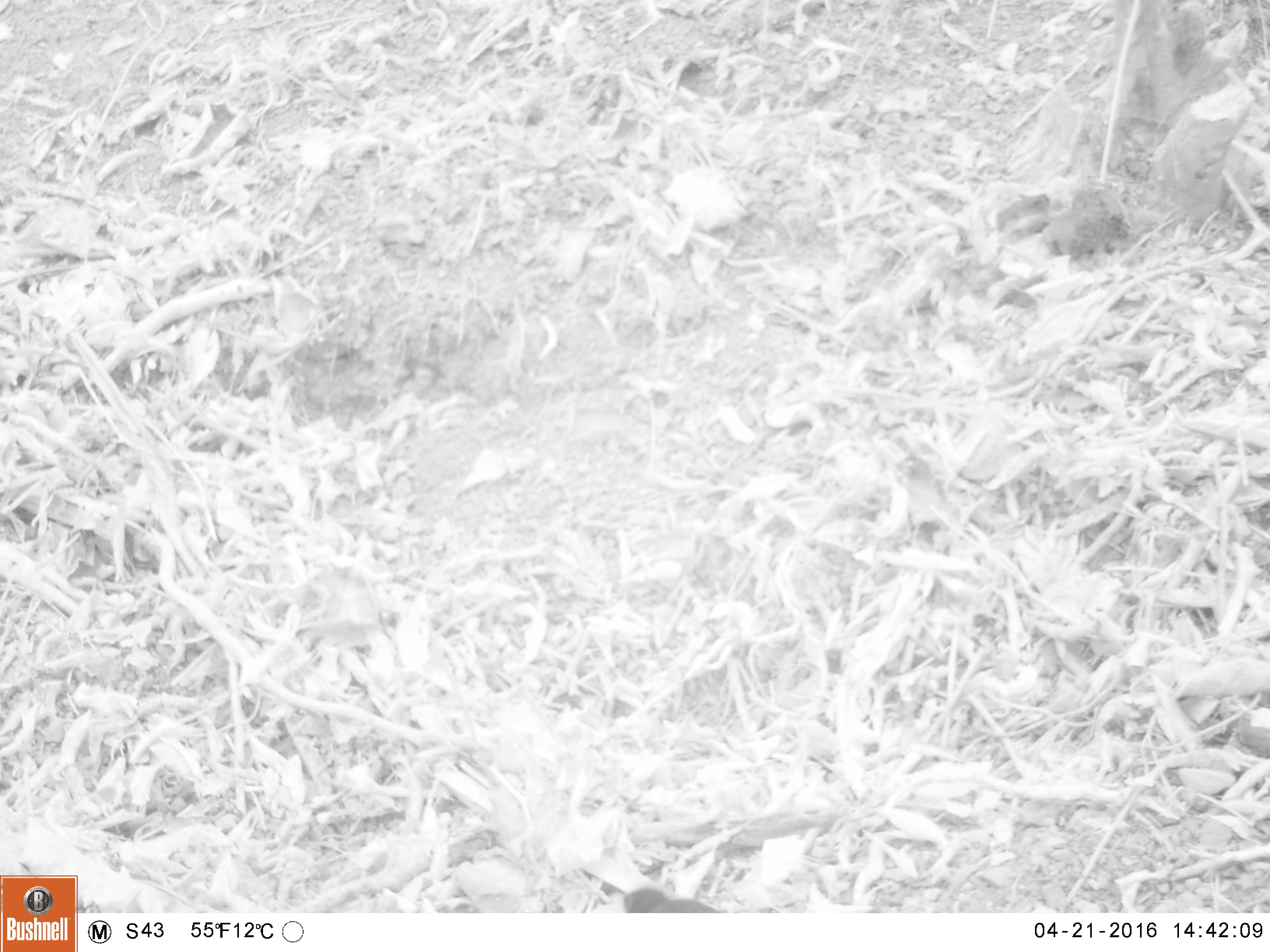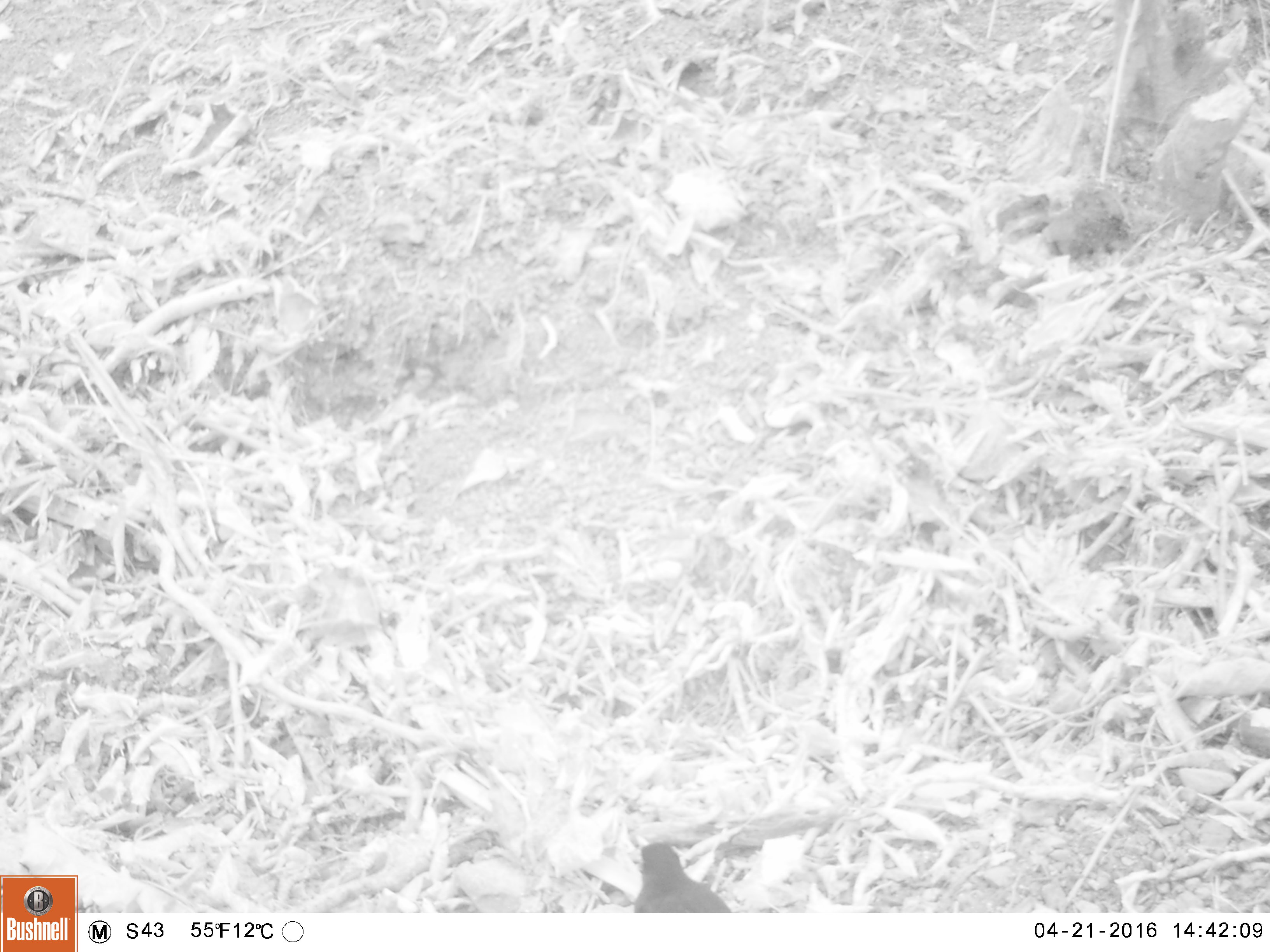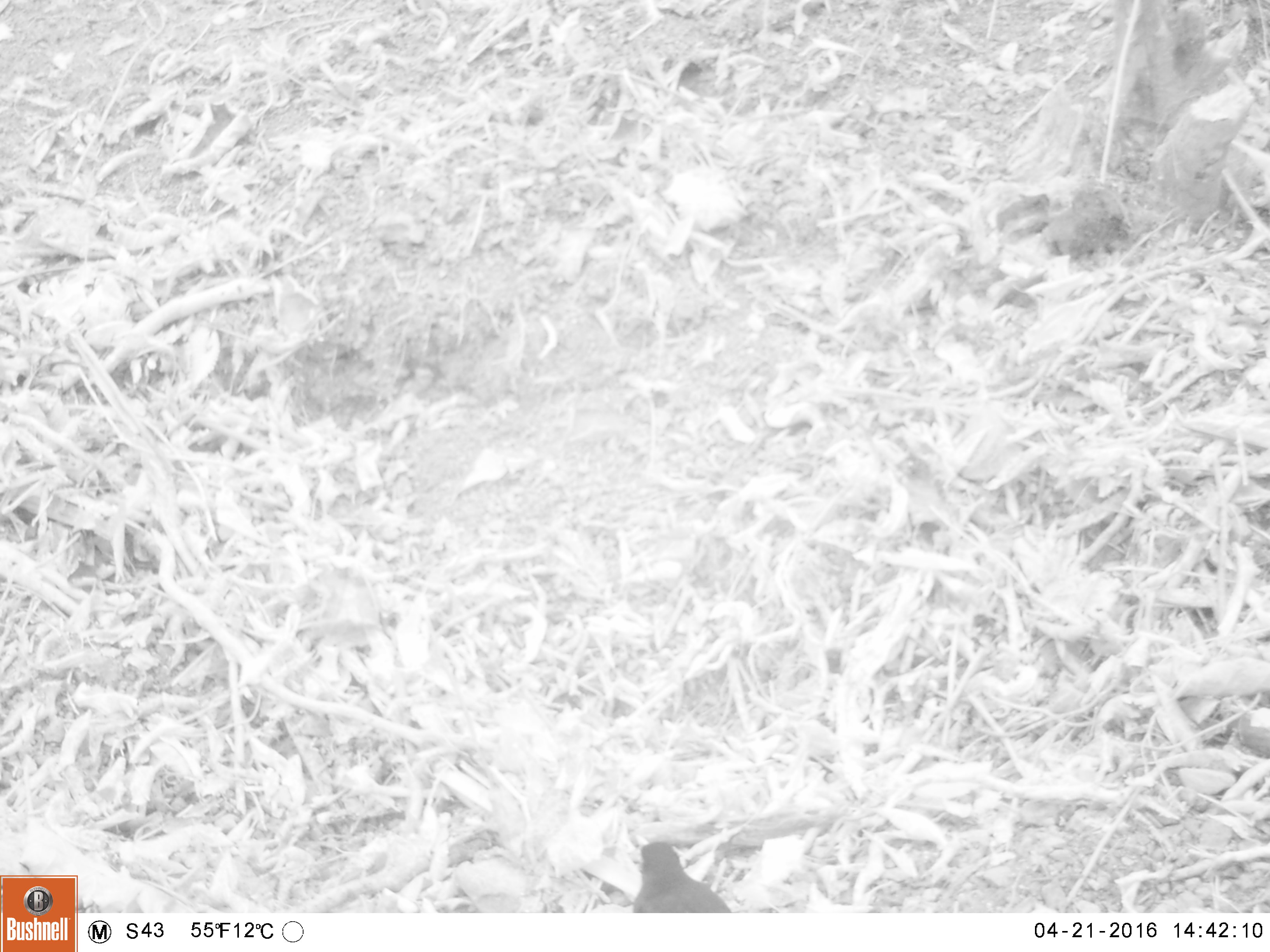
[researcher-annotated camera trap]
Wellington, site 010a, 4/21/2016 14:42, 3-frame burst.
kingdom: Animalia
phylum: Chordata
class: Aves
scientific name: Aves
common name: bird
Bird (Aves).